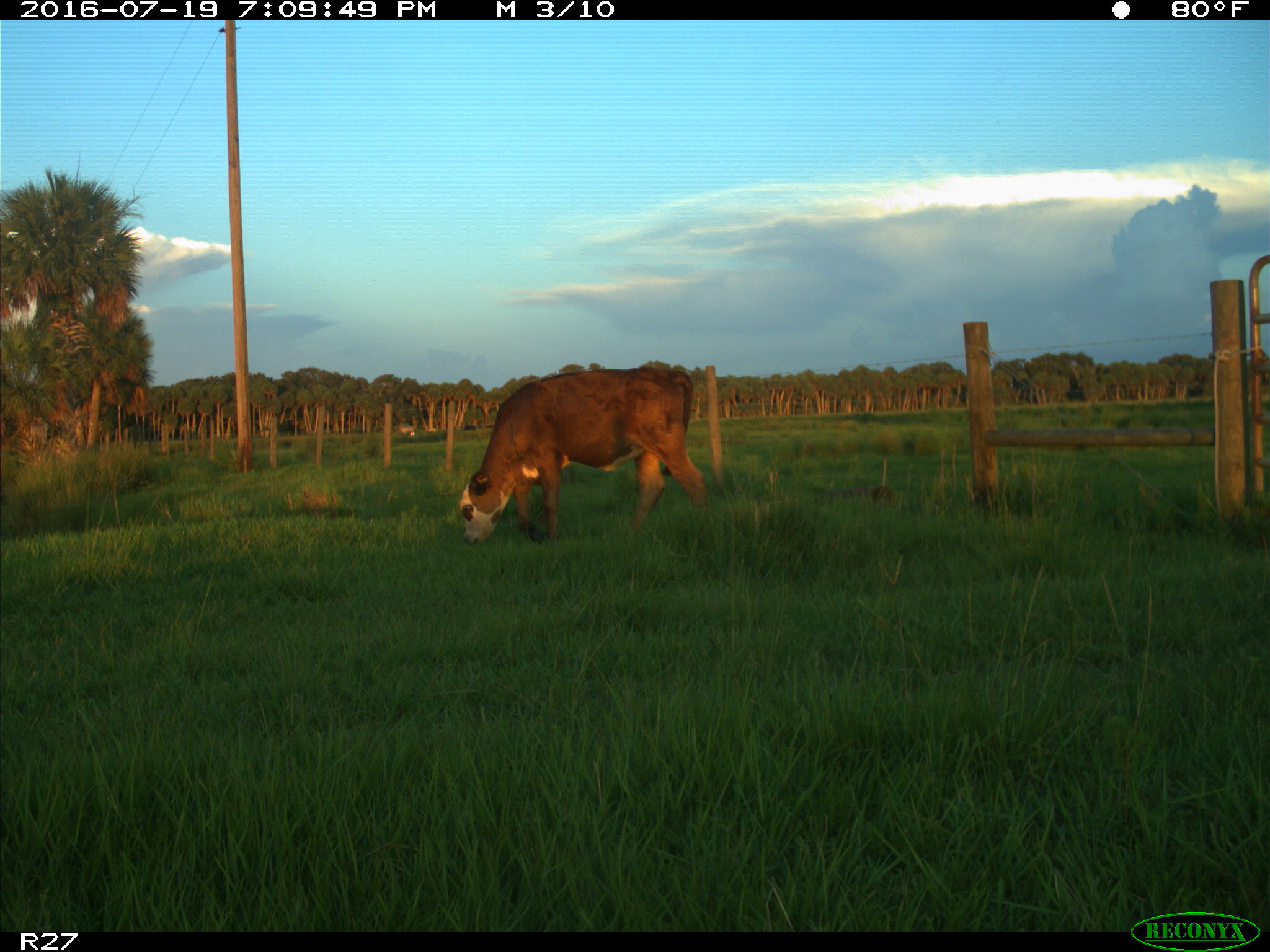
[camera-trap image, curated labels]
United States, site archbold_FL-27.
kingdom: Animalia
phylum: Chordata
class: Mammalia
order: Artiodactyla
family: Bovidae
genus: Bos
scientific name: Bos taurus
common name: domestic cow